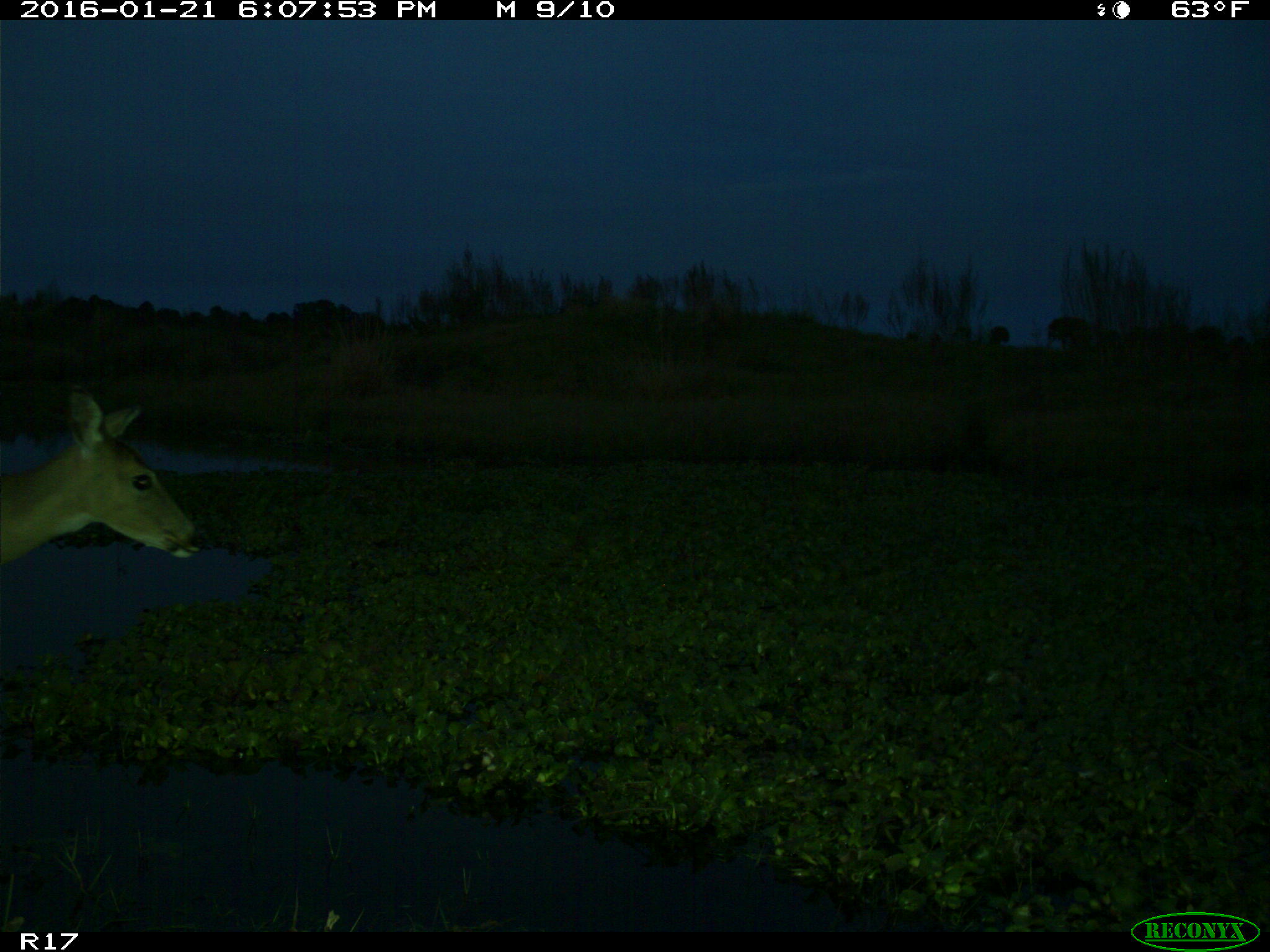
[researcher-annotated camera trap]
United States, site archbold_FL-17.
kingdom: Animalia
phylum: Chordata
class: Mammalia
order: Artiodactyla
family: Cervidae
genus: Odocoileus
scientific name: Odocoileus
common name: deer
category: unidentified deer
Unidentified deer (deer) (Odocoileus).